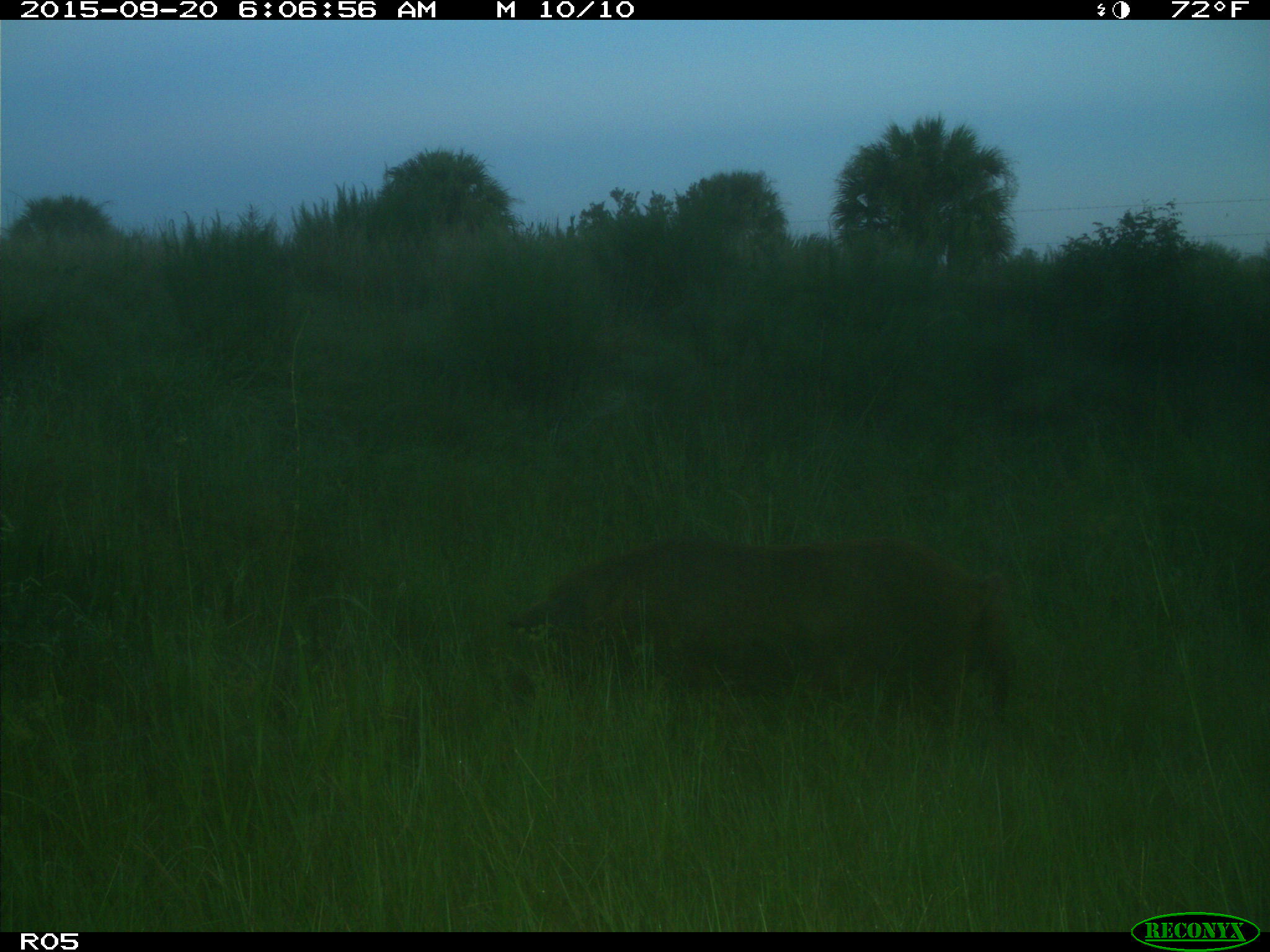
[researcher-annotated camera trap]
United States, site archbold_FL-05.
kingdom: Animalia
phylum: Chordata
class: Mammalia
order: Artiodactyla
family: Suidae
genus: Sus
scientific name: Sus scrofa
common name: wild boar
Sus scrofa (wild boar).